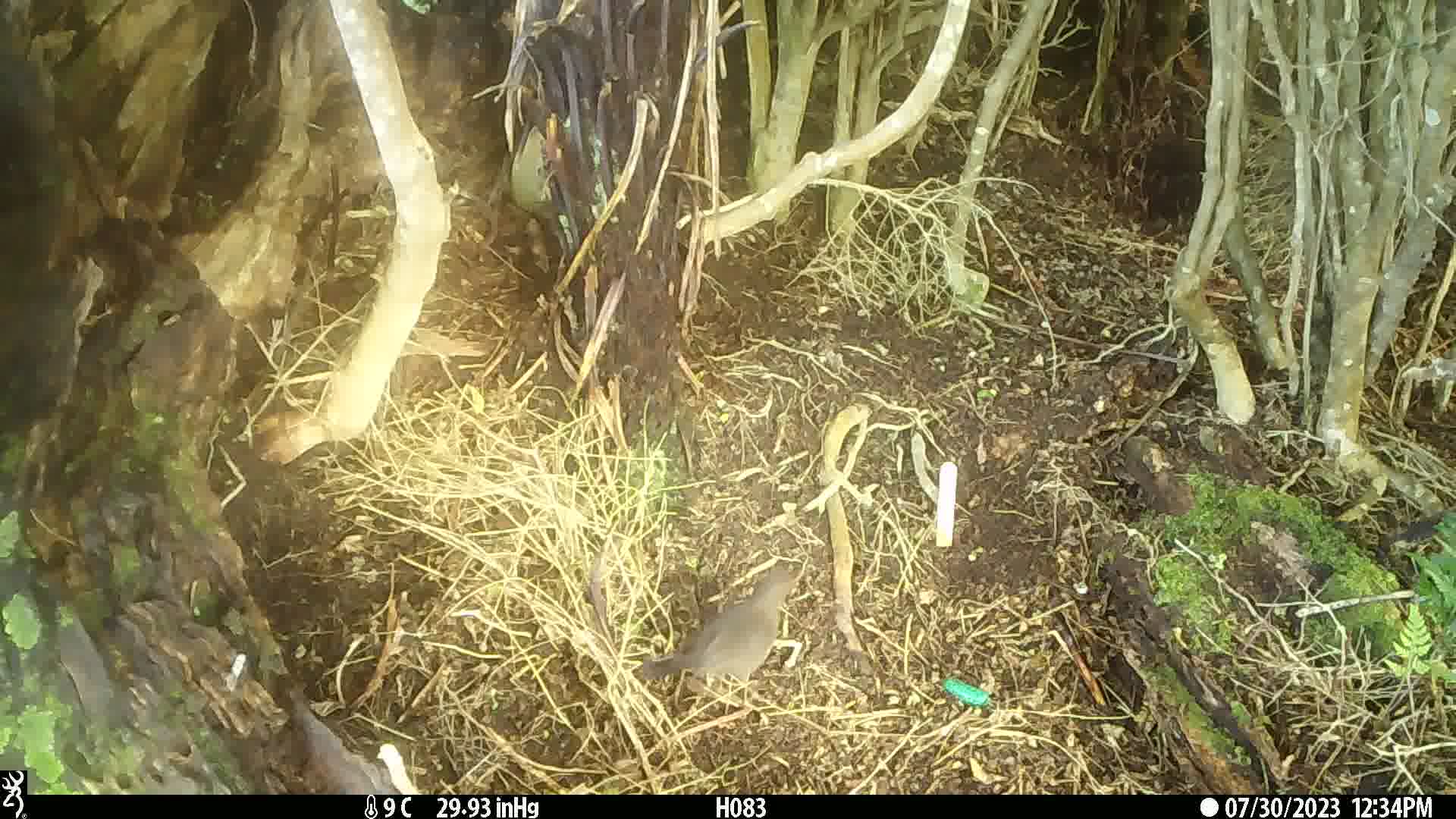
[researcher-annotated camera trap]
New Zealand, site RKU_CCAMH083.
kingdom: Animalia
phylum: Chordata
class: Aves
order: Passeriformes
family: Turdidae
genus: Turdus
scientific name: Turdus philomelos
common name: song thrush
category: thrush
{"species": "thrush (song thrush) (Turdus philomelos)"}